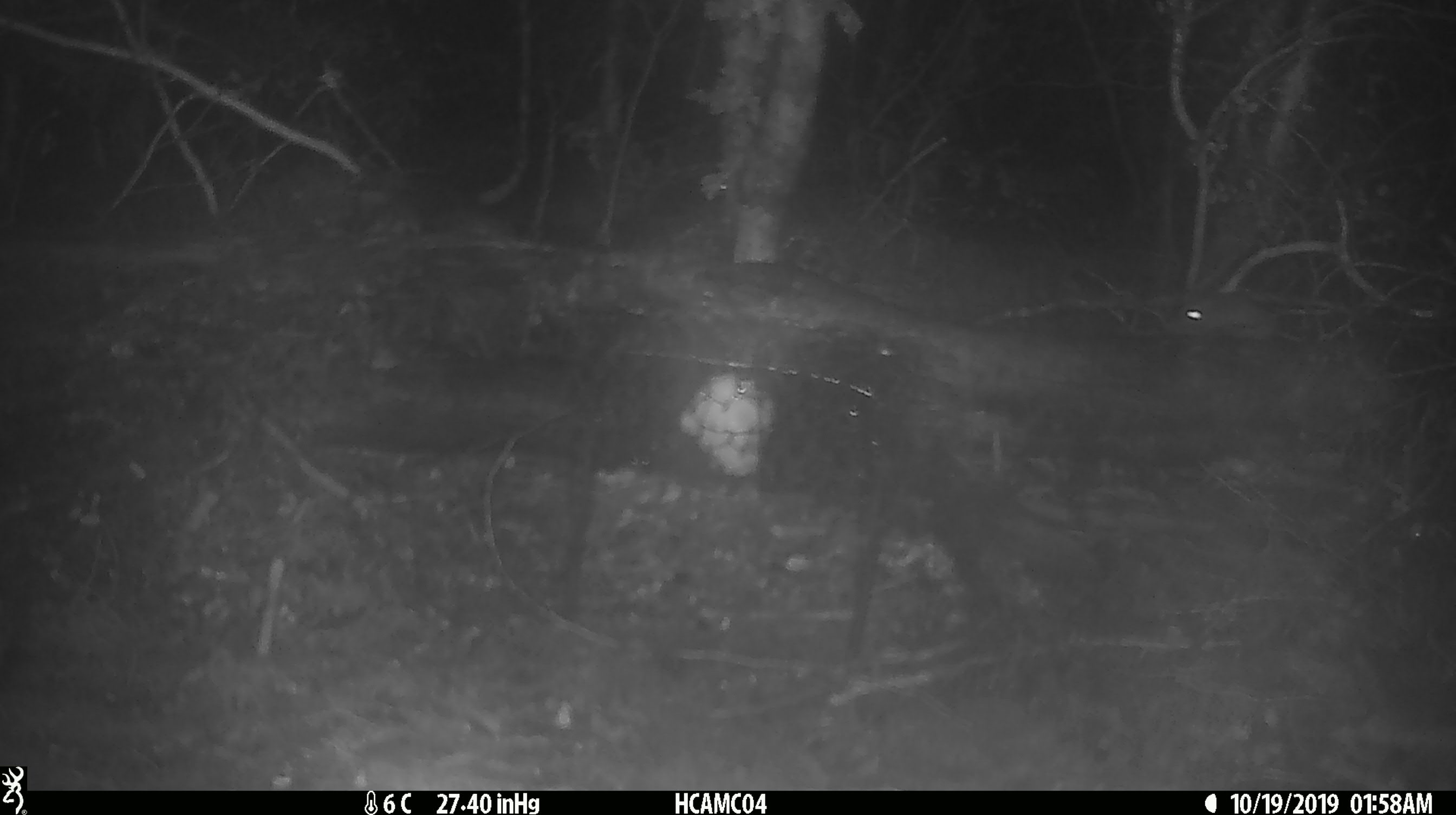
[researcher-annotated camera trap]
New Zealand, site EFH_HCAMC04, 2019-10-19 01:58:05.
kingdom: Animalia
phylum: Chordata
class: Mammalia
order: Rodentia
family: Muridae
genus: Mus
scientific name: Mus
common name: mouse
Mouse (Mus).